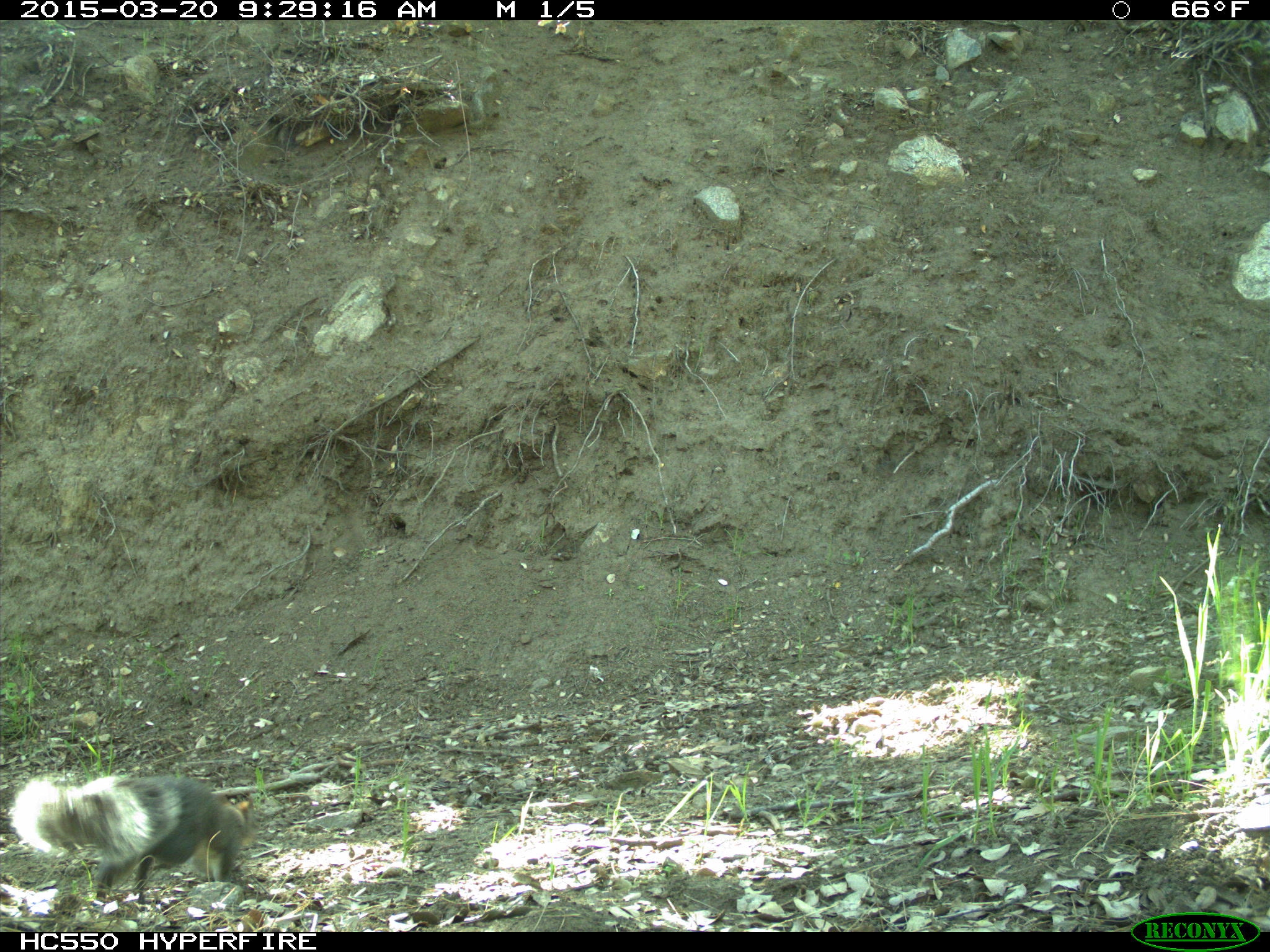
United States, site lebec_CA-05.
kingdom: Animalia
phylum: Chordata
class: Mammalia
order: Rodentia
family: Sciuridae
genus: Sciurus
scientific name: Sciurus carolinensis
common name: eastern gray squirrel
Sciurus carolinensis (eastern gray squirrel).